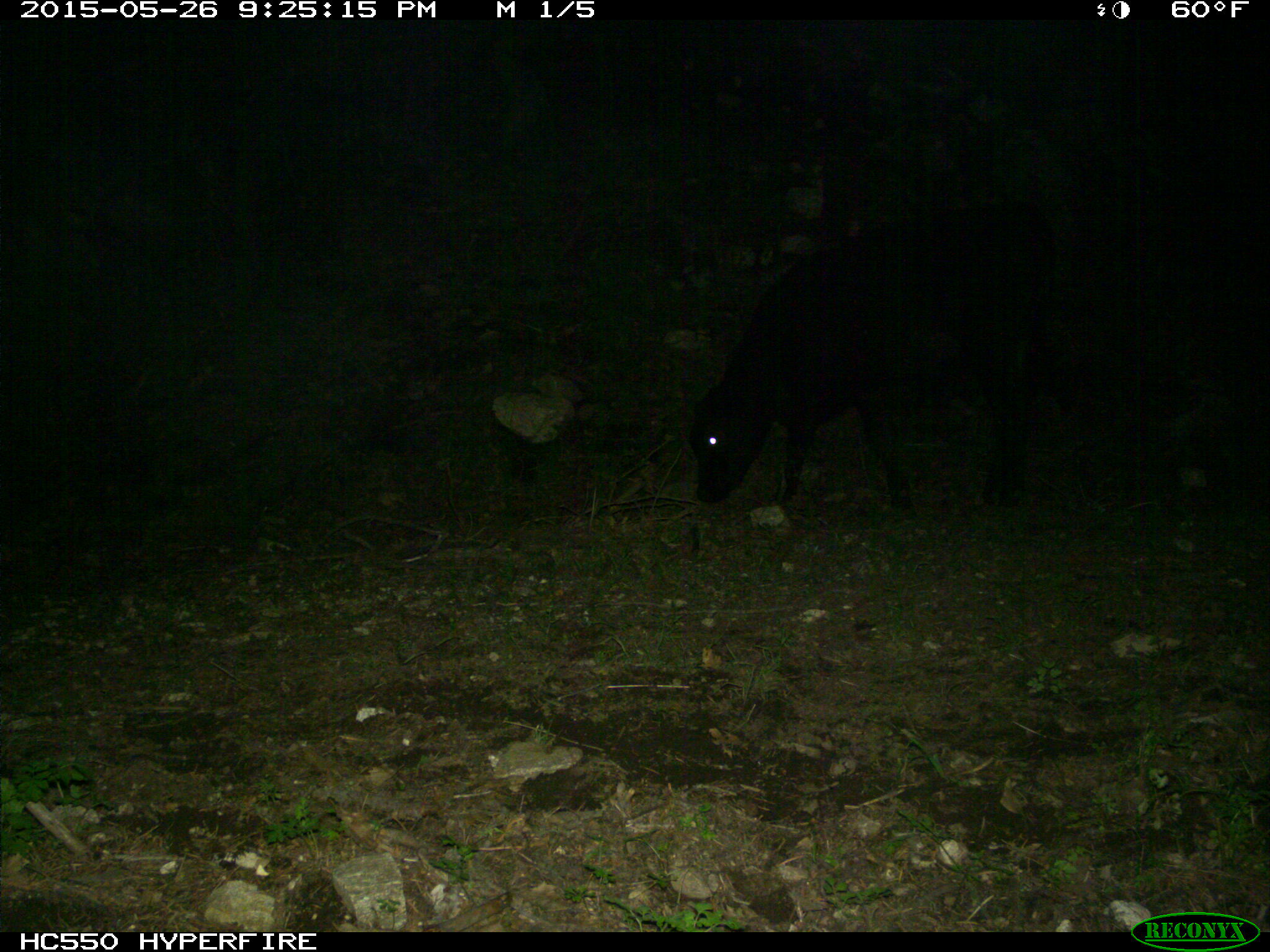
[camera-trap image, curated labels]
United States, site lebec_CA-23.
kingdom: Animalia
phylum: Chordata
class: Mammalia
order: Artiodactyla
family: Bovidae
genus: Bos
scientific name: Bos taurus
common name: domestic cow